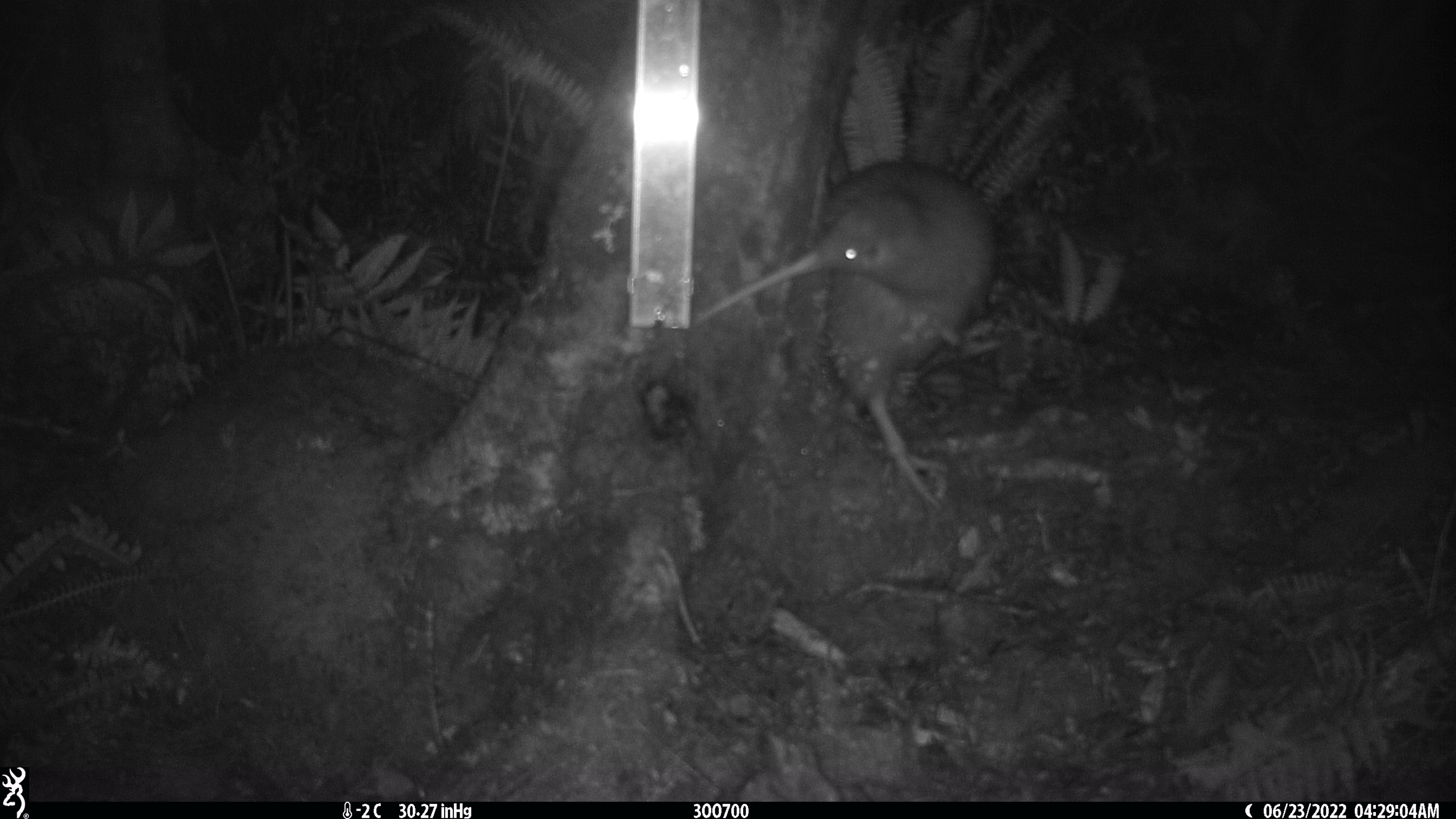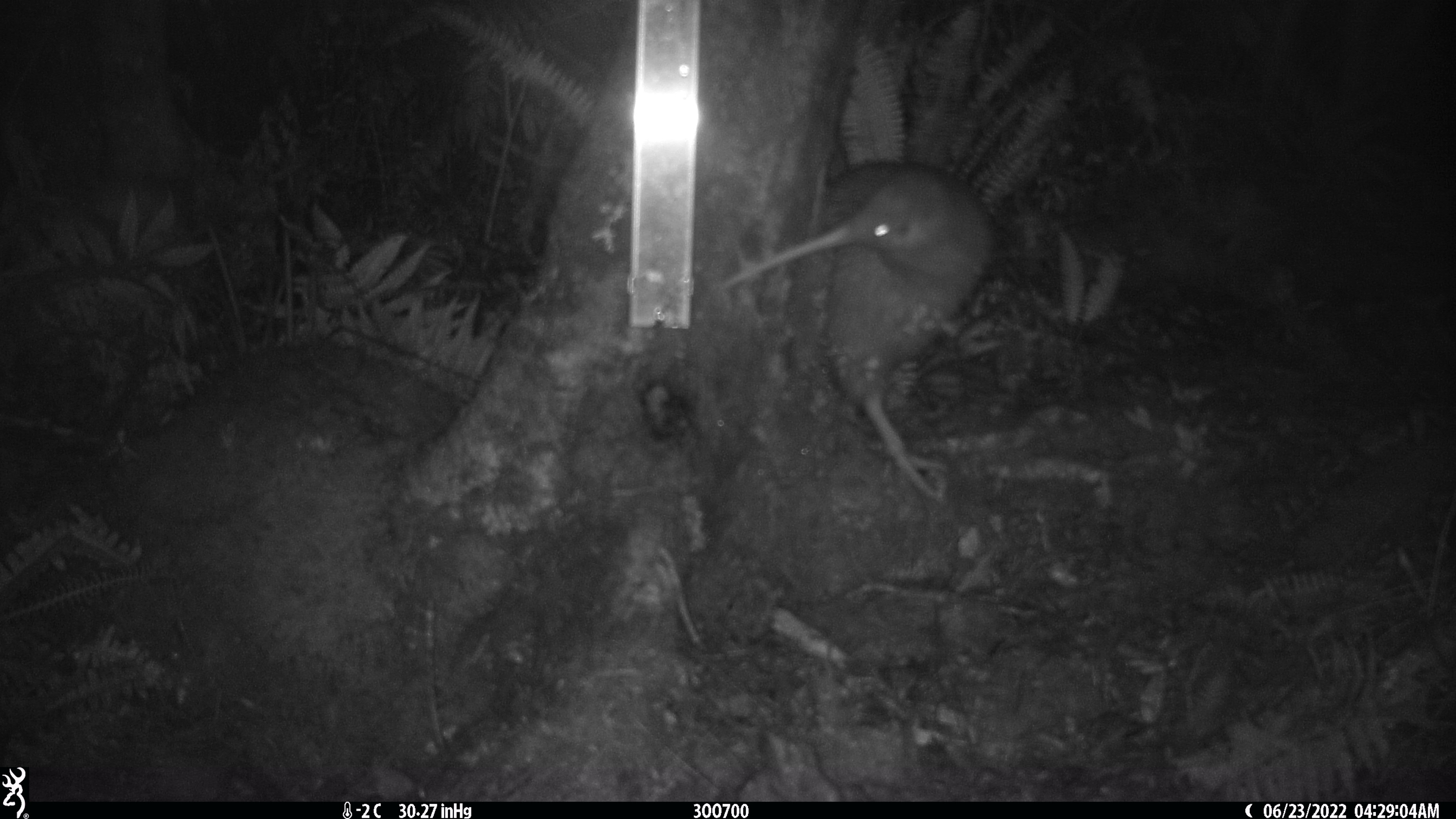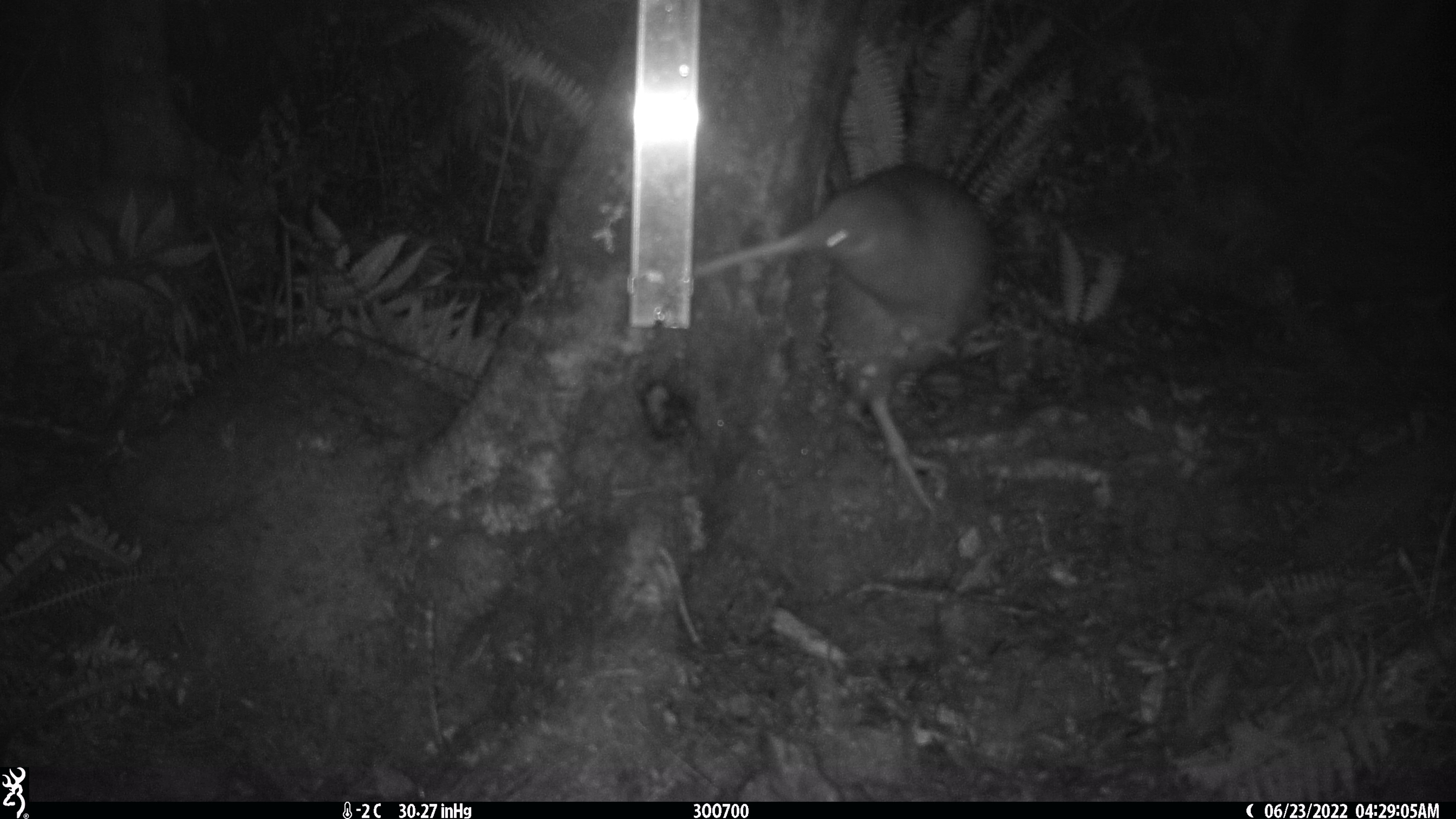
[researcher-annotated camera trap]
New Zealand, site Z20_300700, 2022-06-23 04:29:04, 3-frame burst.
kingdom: Animalia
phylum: Chordata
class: Aves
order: Apterygiformes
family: Apterygidae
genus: Apteryx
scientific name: Apteryx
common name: kiwi